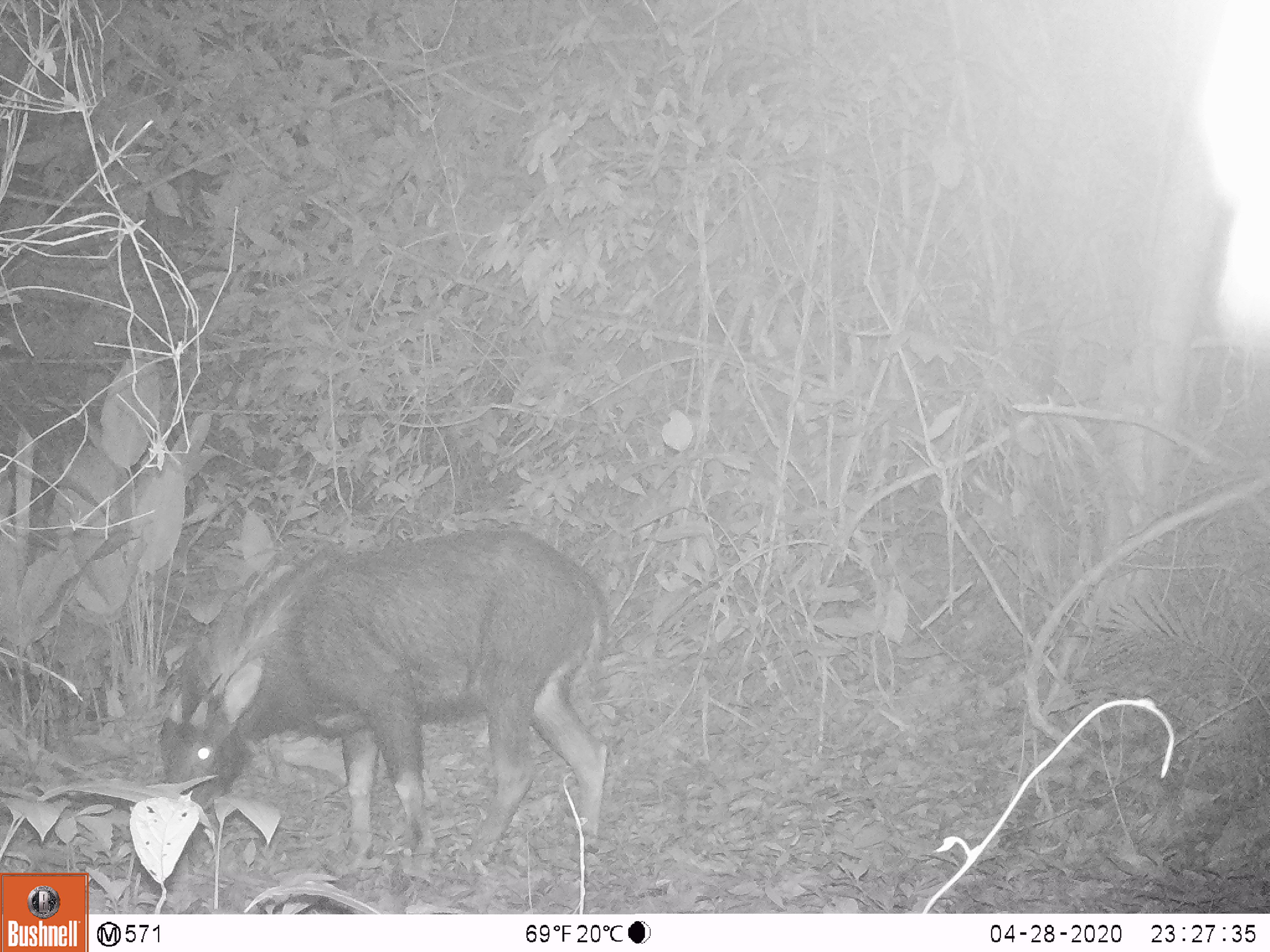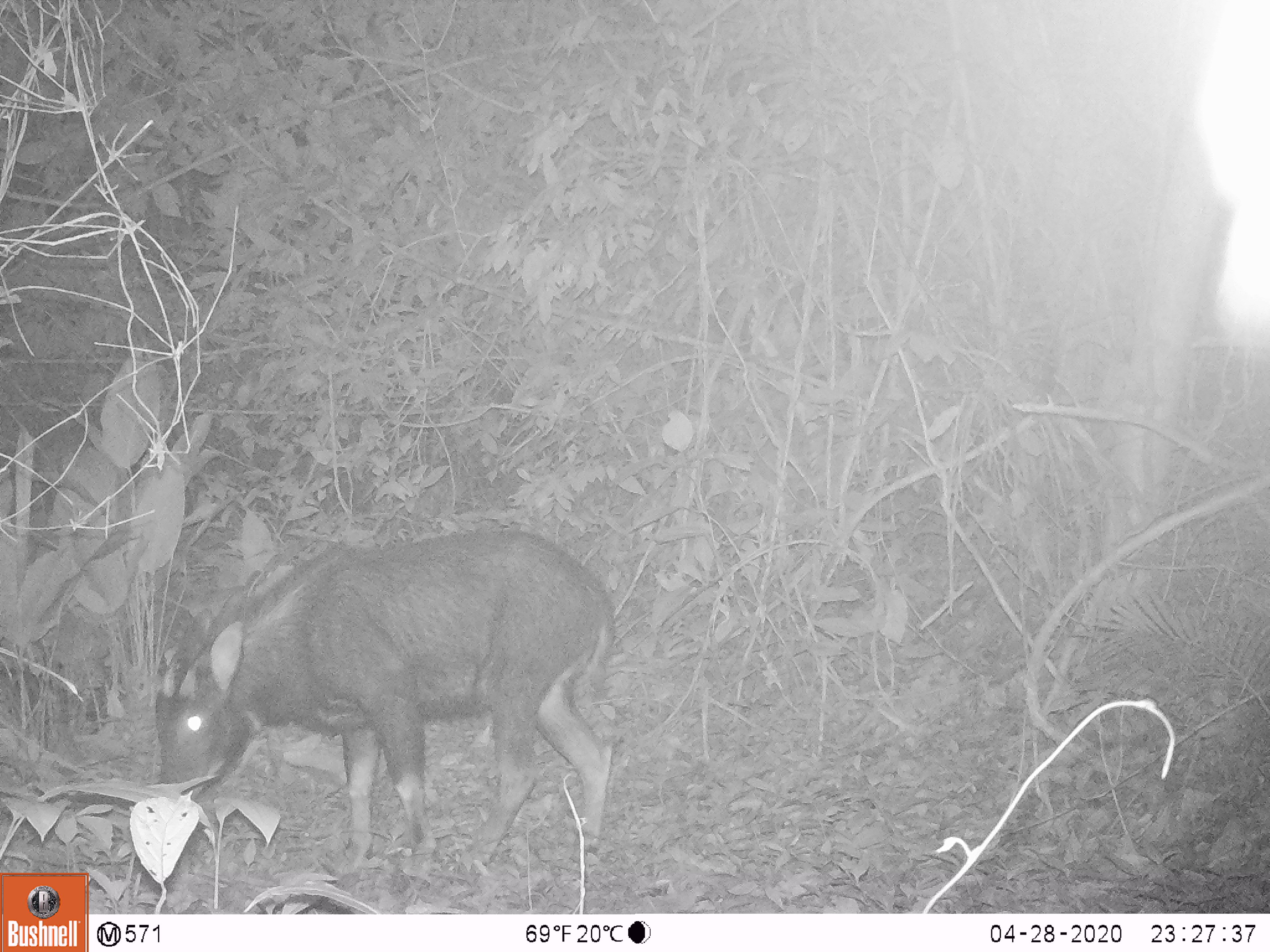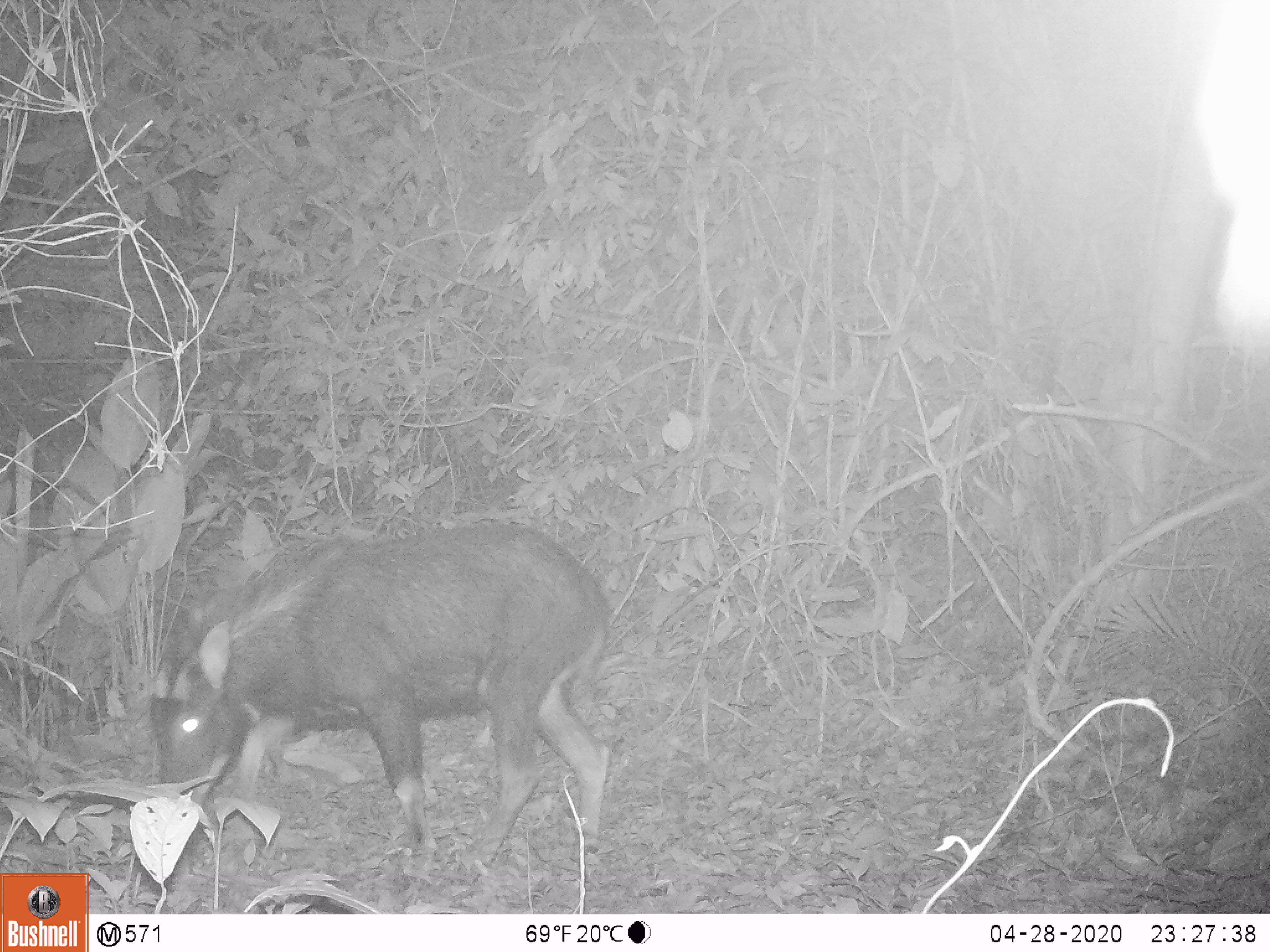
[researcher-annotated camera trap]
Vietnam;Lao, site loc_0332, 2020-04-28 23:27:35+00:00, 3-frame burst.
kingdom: Animalia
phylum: Chordata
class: Mammalia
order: Artiodactyla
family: Bovidae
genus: Capricornis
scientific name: Capricornis sumatraensis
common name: chinese serow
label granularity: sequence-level